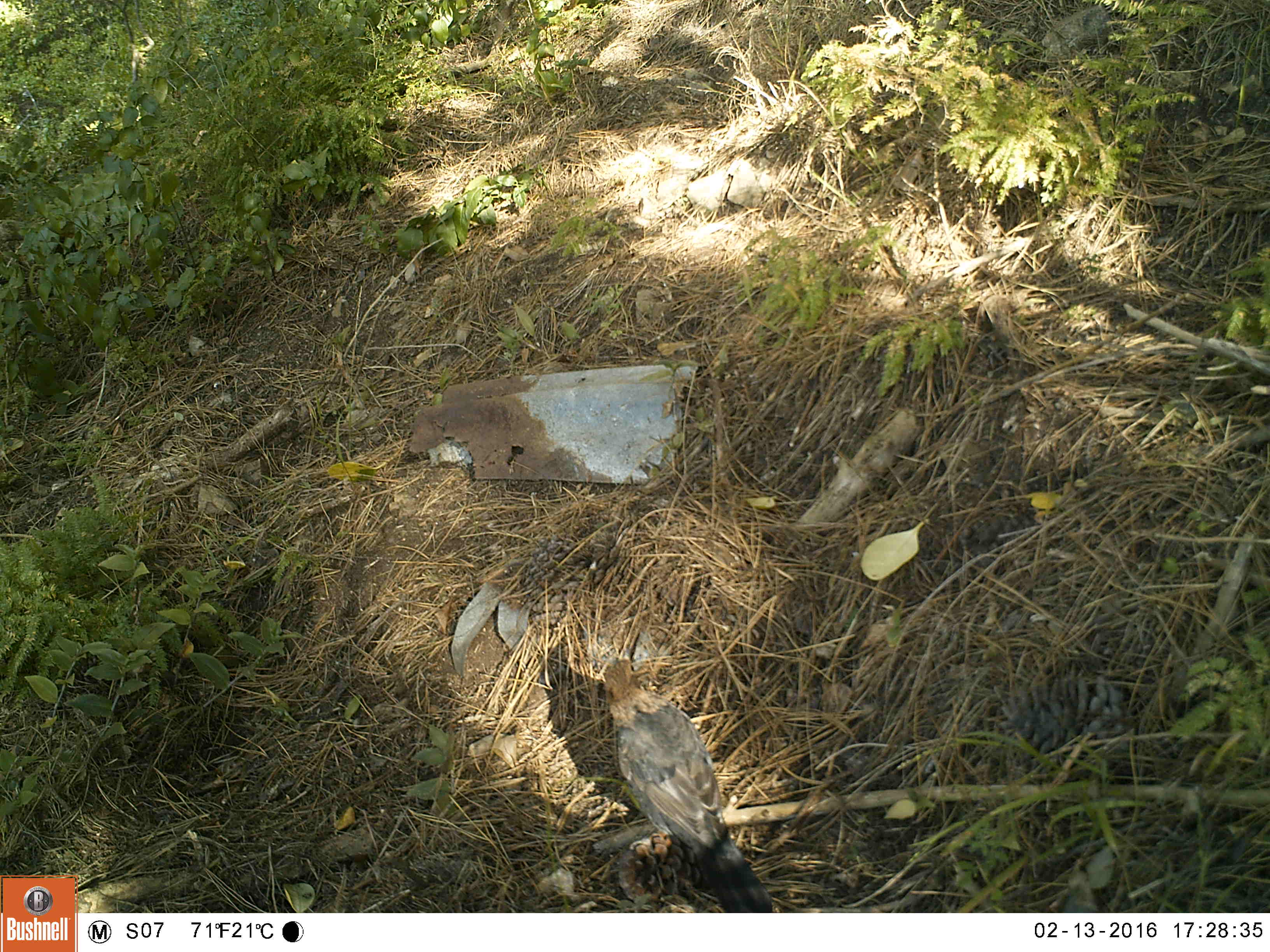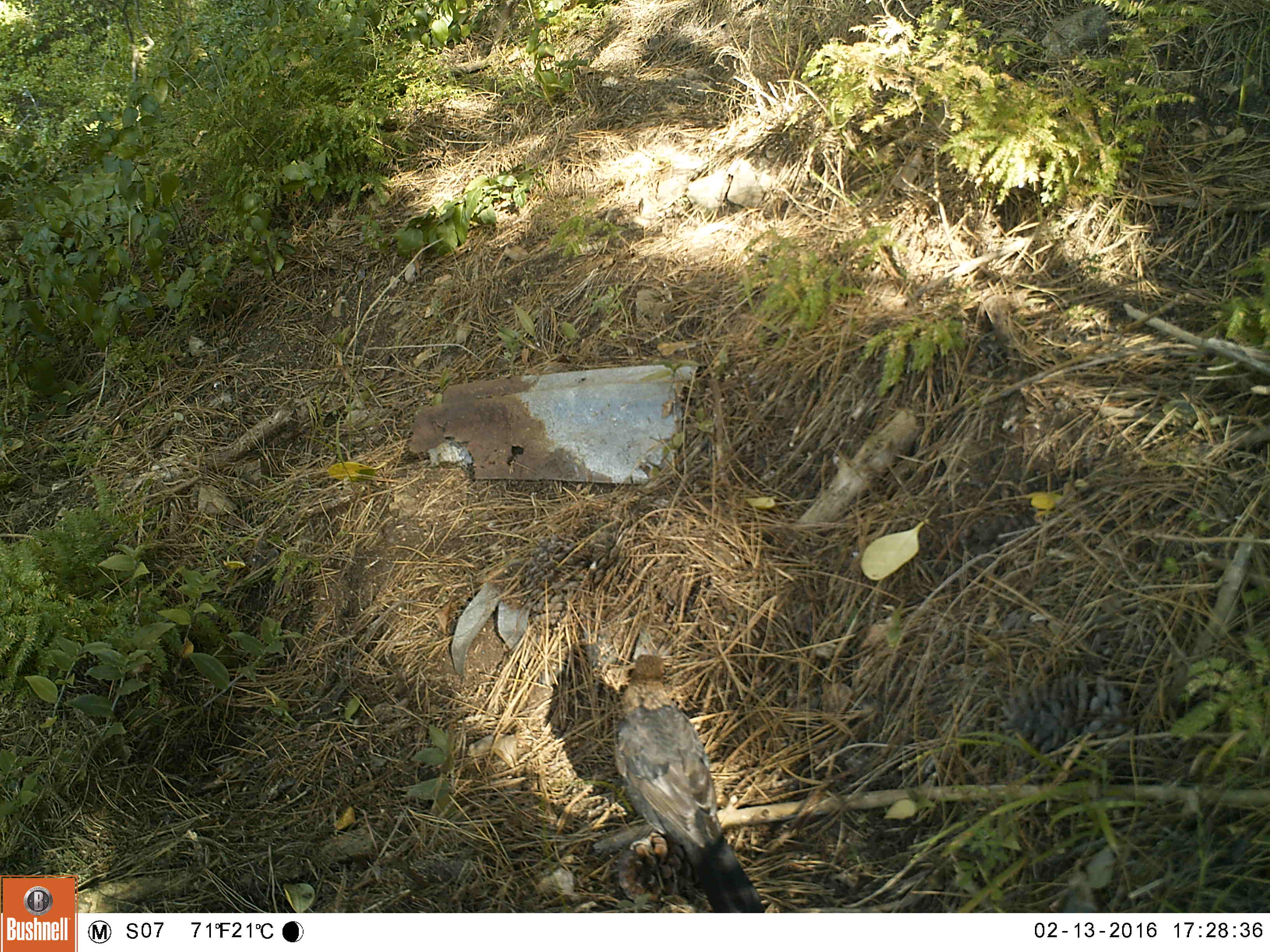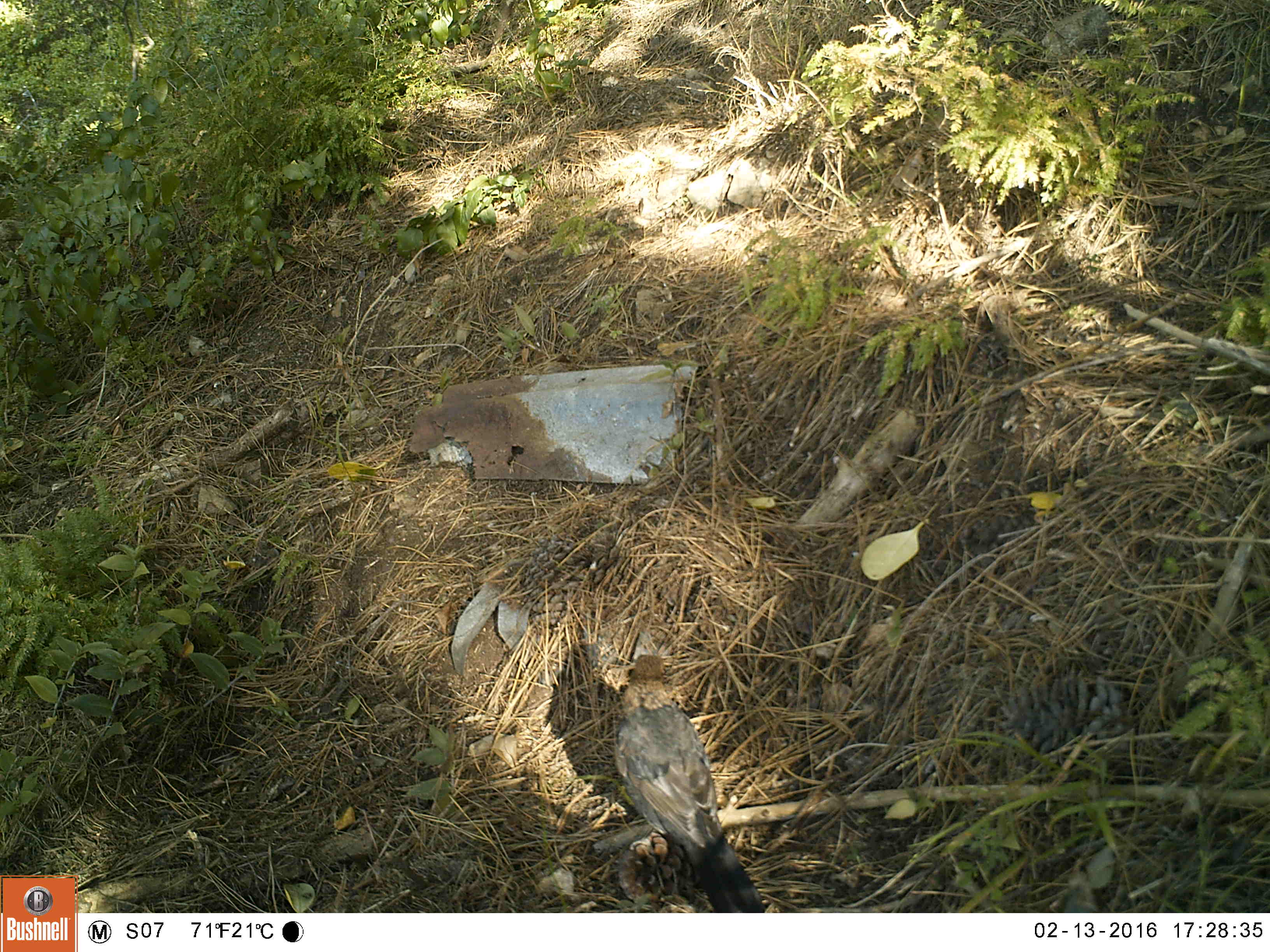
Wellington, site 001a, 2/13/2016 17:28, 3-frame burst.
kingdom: Animalia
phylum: Chordata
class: Aves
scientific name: Aves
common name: bird